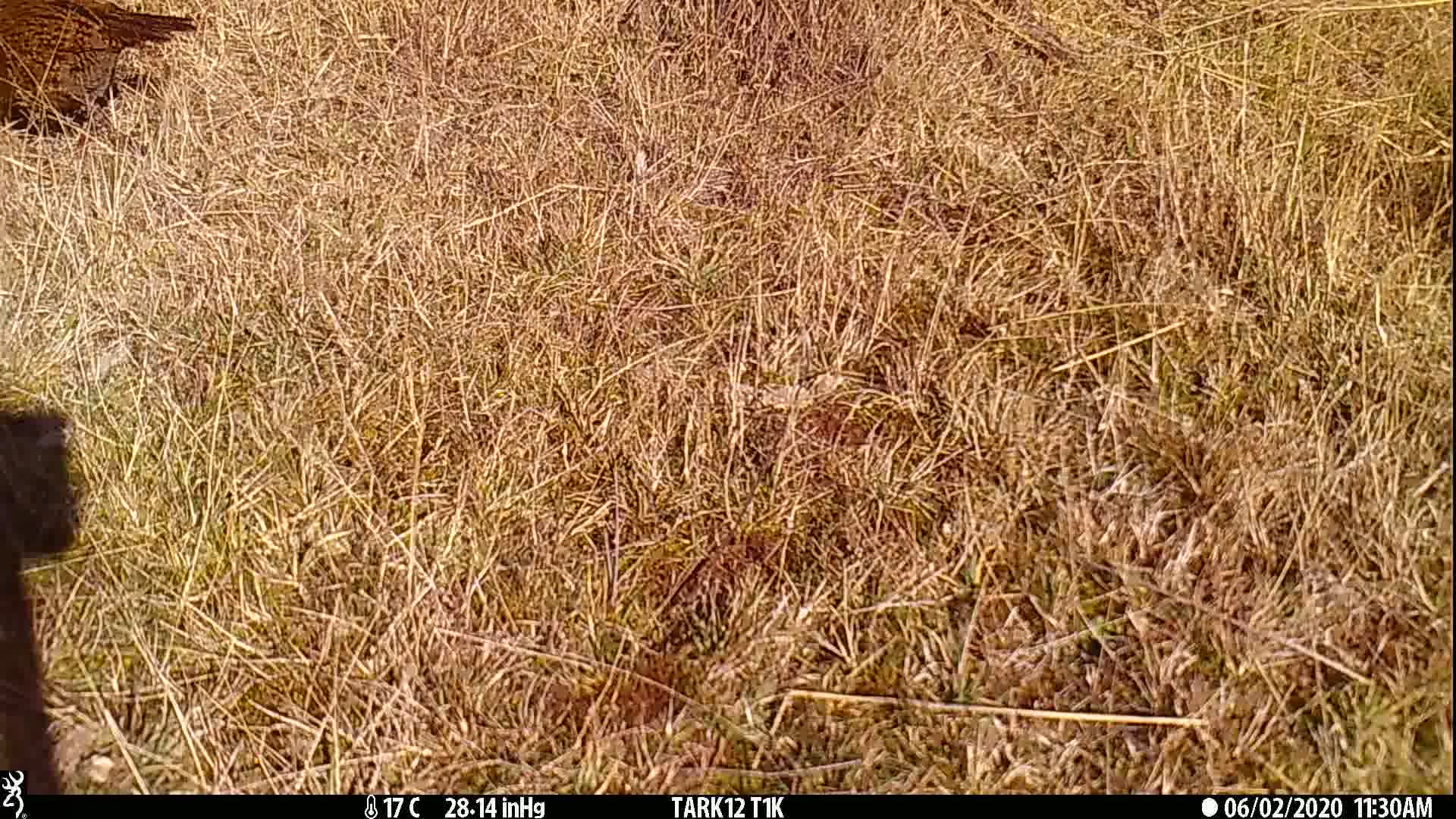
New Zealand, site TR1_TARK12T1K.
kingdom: Animalia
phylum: Chordata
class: Aves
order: Gruiformes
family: Rallidae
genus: Gallirallus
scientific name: Gallirallus australis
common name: weka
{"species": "weka (Gallirallus australis)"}